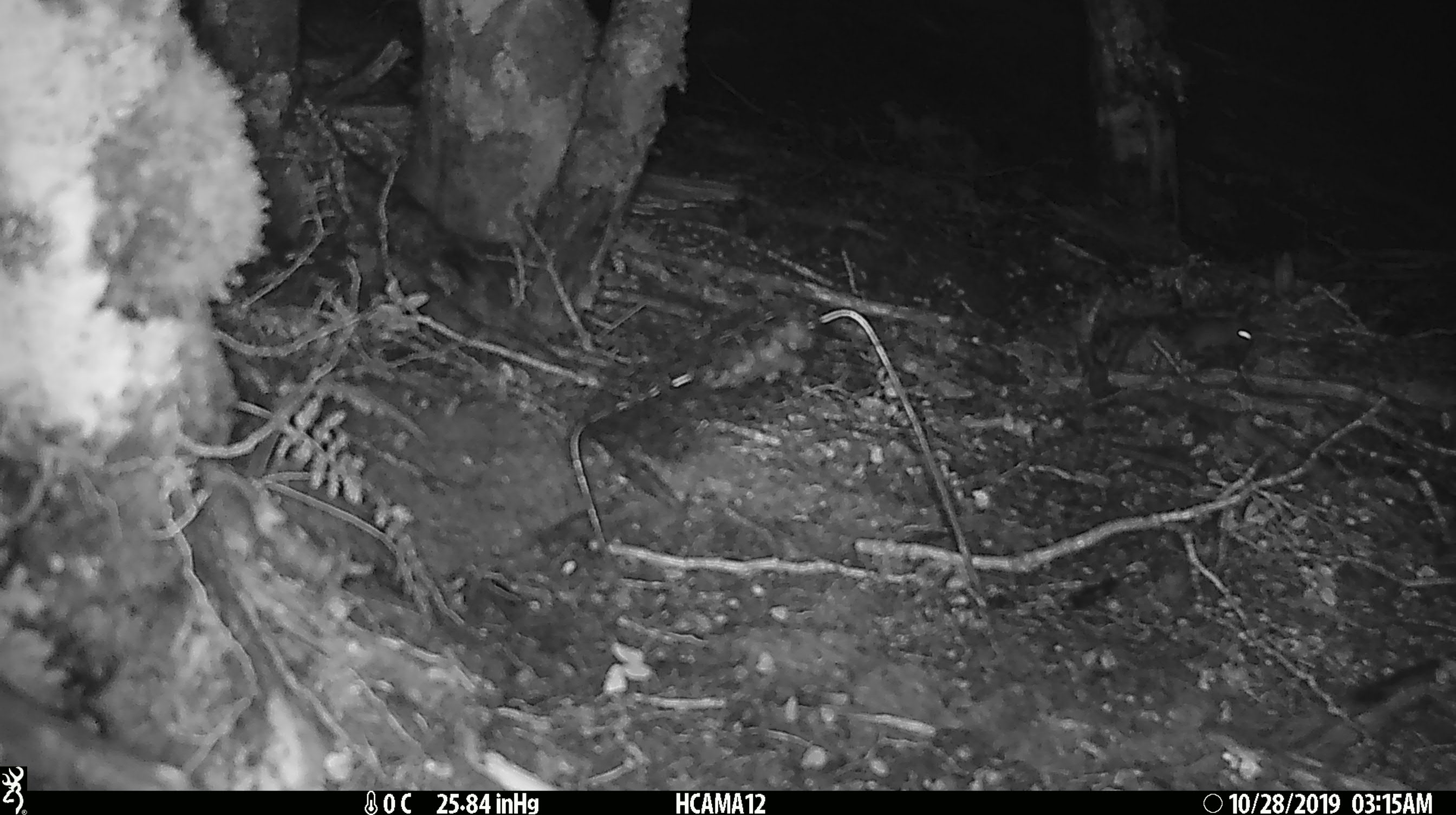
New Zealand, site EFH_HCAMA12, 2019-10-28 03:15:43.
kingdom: Animalia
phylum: Chordata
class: Mammalia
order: Rodentia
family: Muridae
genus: Mus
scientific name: Mus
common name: mouse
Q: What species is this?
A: Mouse (Mus).